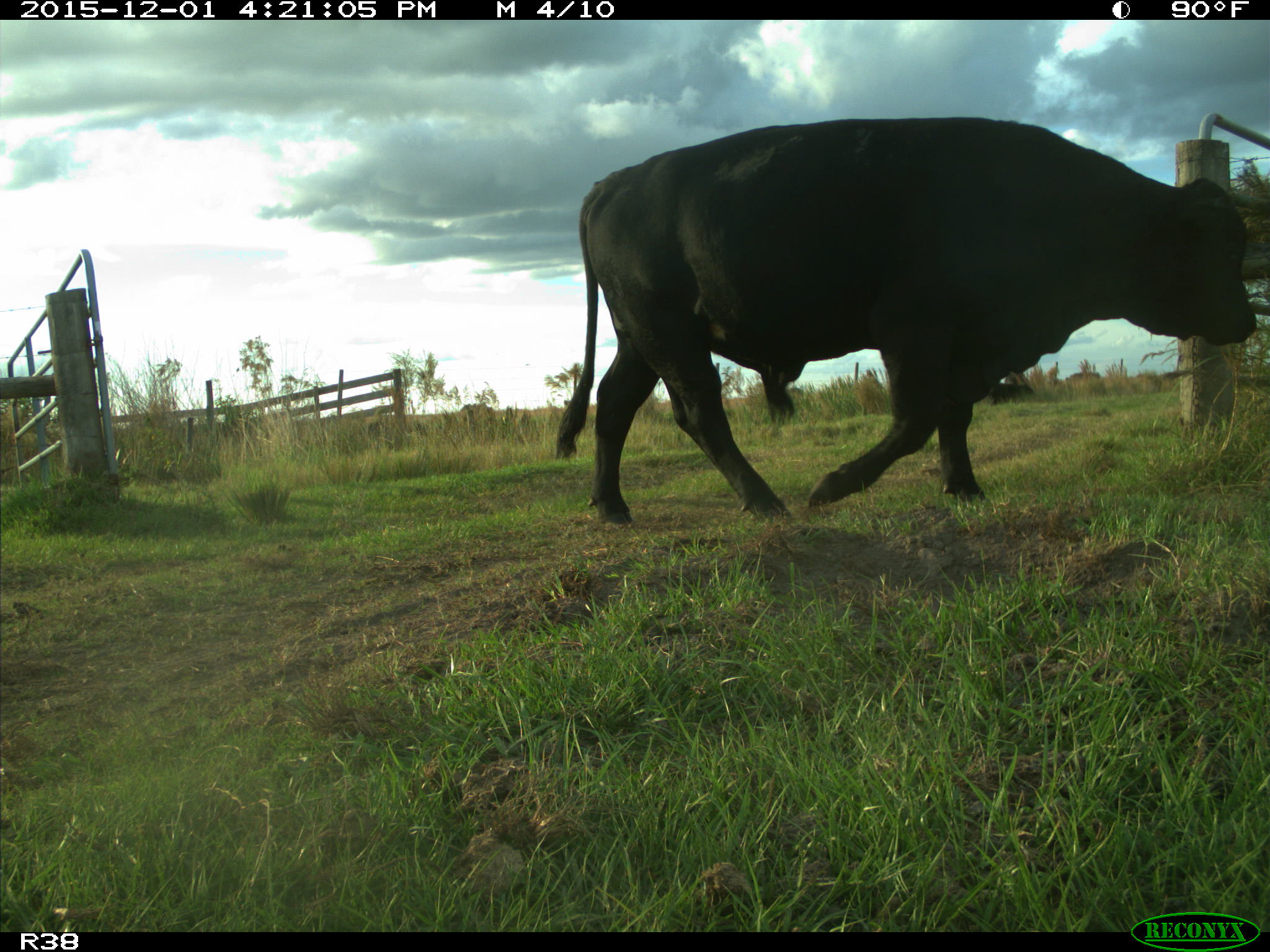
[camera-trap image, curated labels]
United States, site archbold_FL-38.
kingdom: Animalia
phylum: Chordata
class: Mammalia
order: Artiodactyla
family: Bovidae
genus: Bos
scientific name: Bos taurus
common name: domestic cow